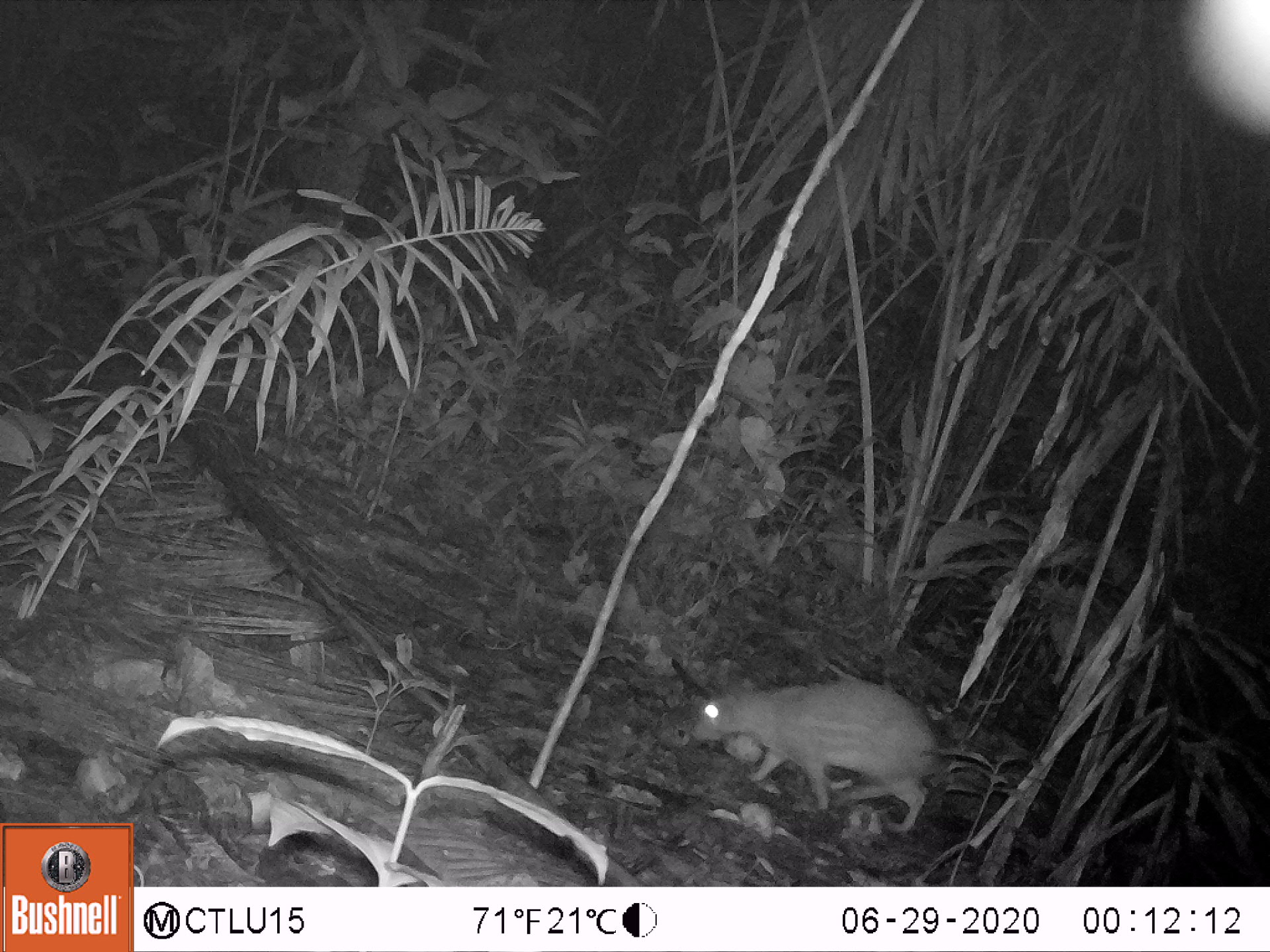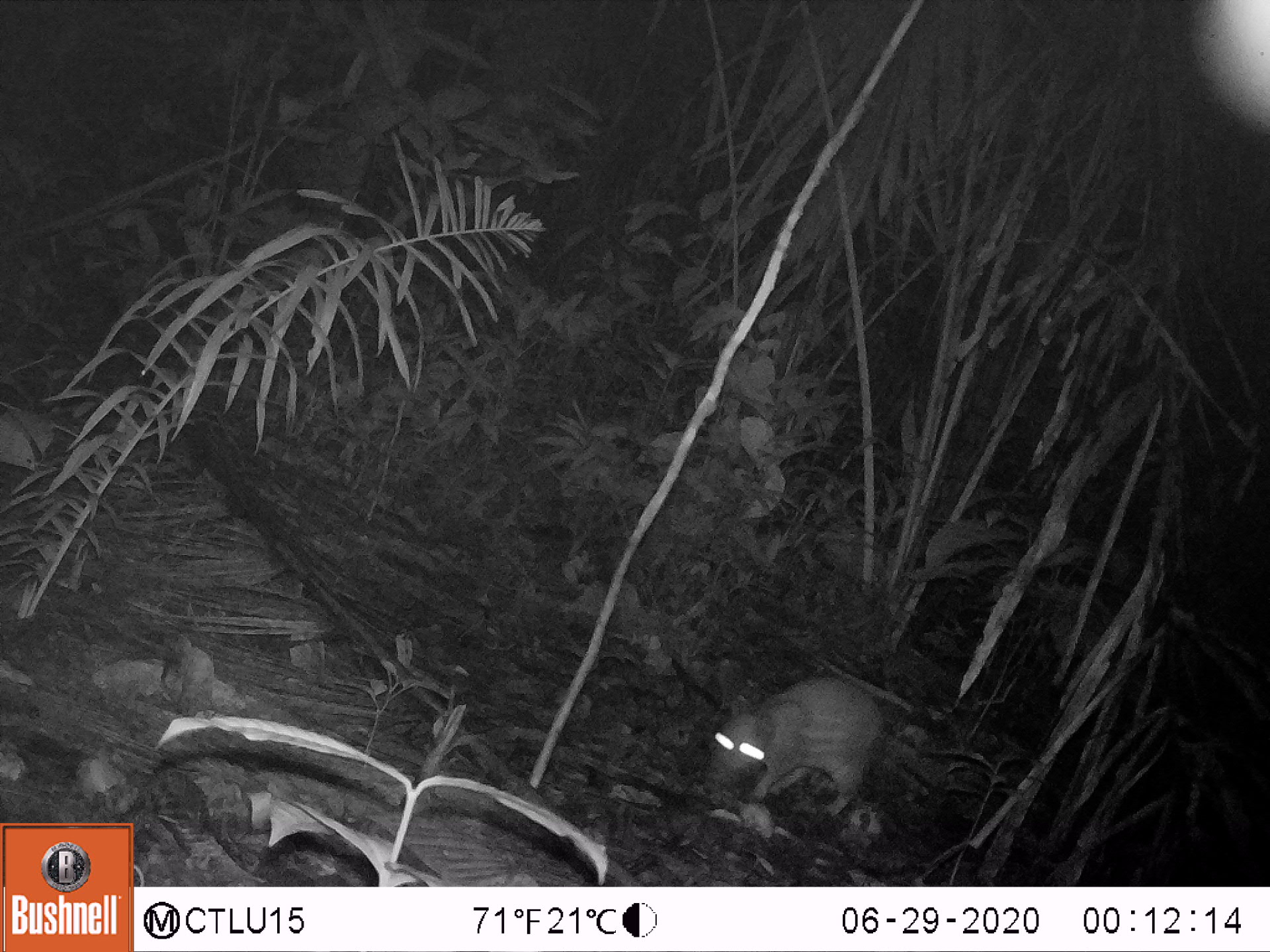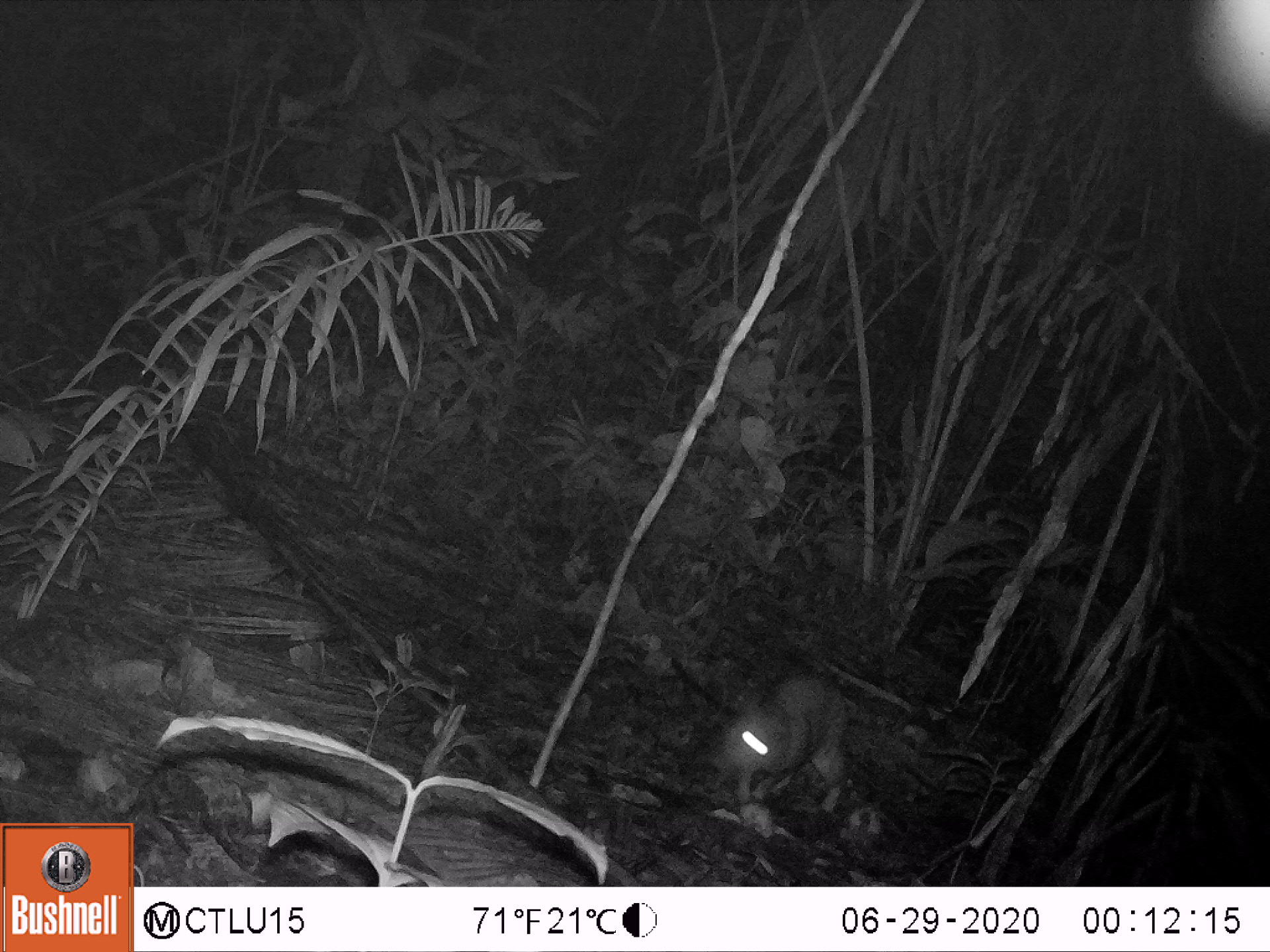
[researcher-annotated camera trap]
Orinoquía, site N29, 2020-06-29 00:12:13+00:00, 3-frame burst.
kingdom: Animalia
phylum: Chordata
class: Mammalia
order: Rodentia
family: Cuniculidae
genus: Cuniculus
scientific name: Cuniculus paca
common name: spotted paca